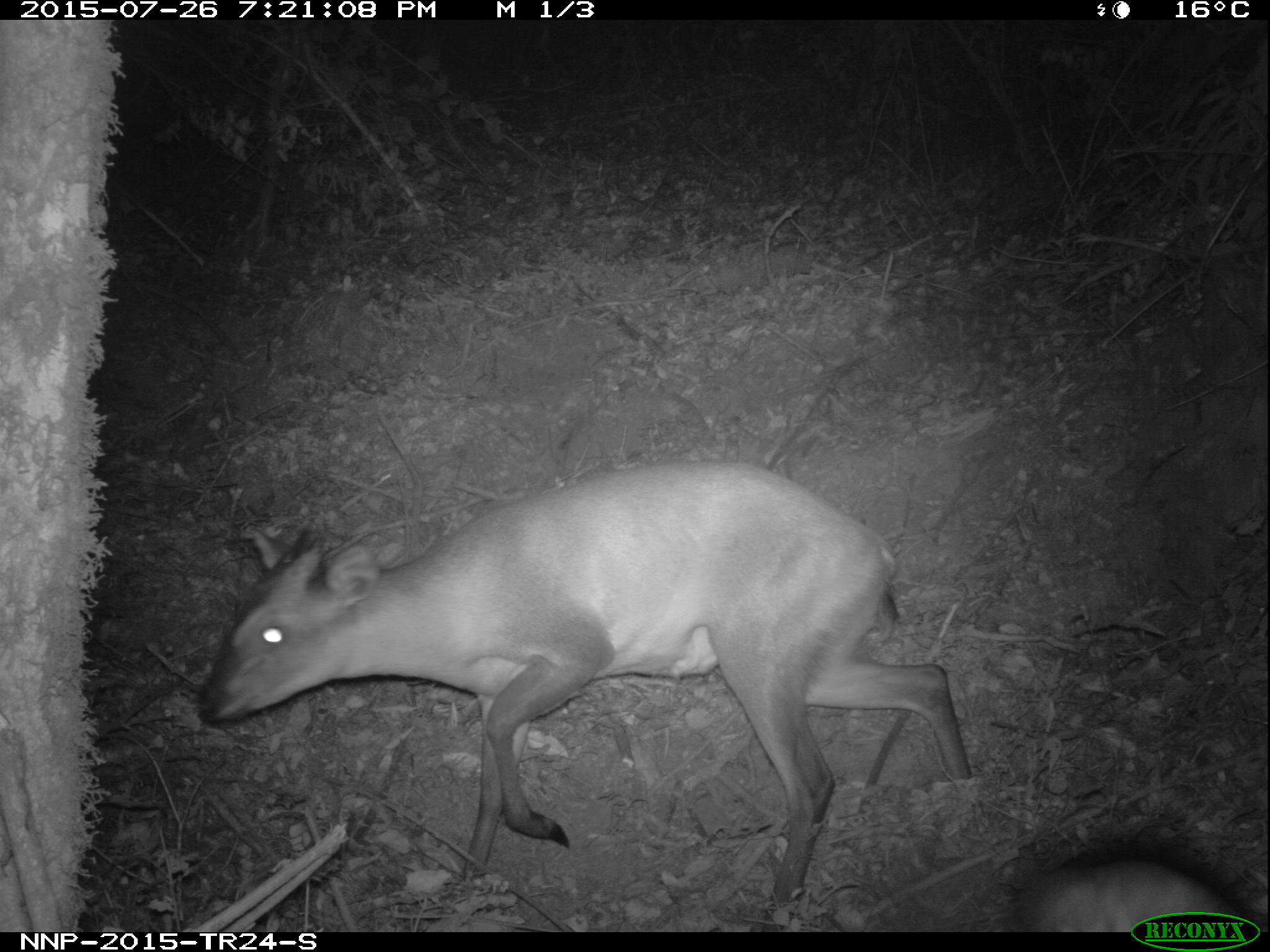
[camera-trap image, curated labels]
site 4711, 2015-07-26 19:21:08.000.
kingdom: Animalia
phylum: Chordata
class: Mammalia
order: Artiodactyla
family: Bovidae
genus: Cephalophus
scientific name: Cephalophus nigrifrons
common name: black-fronted duiker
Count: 1.